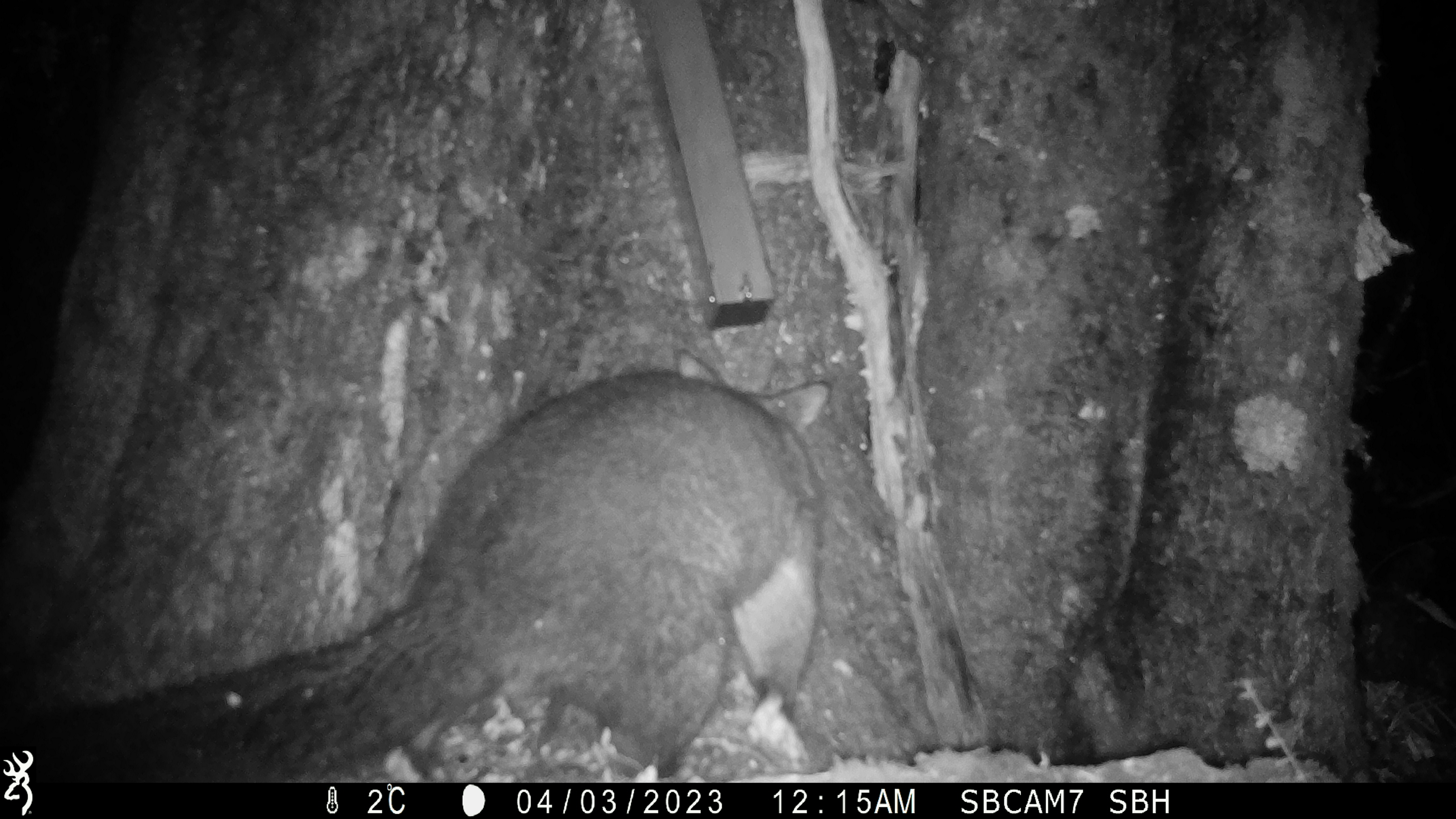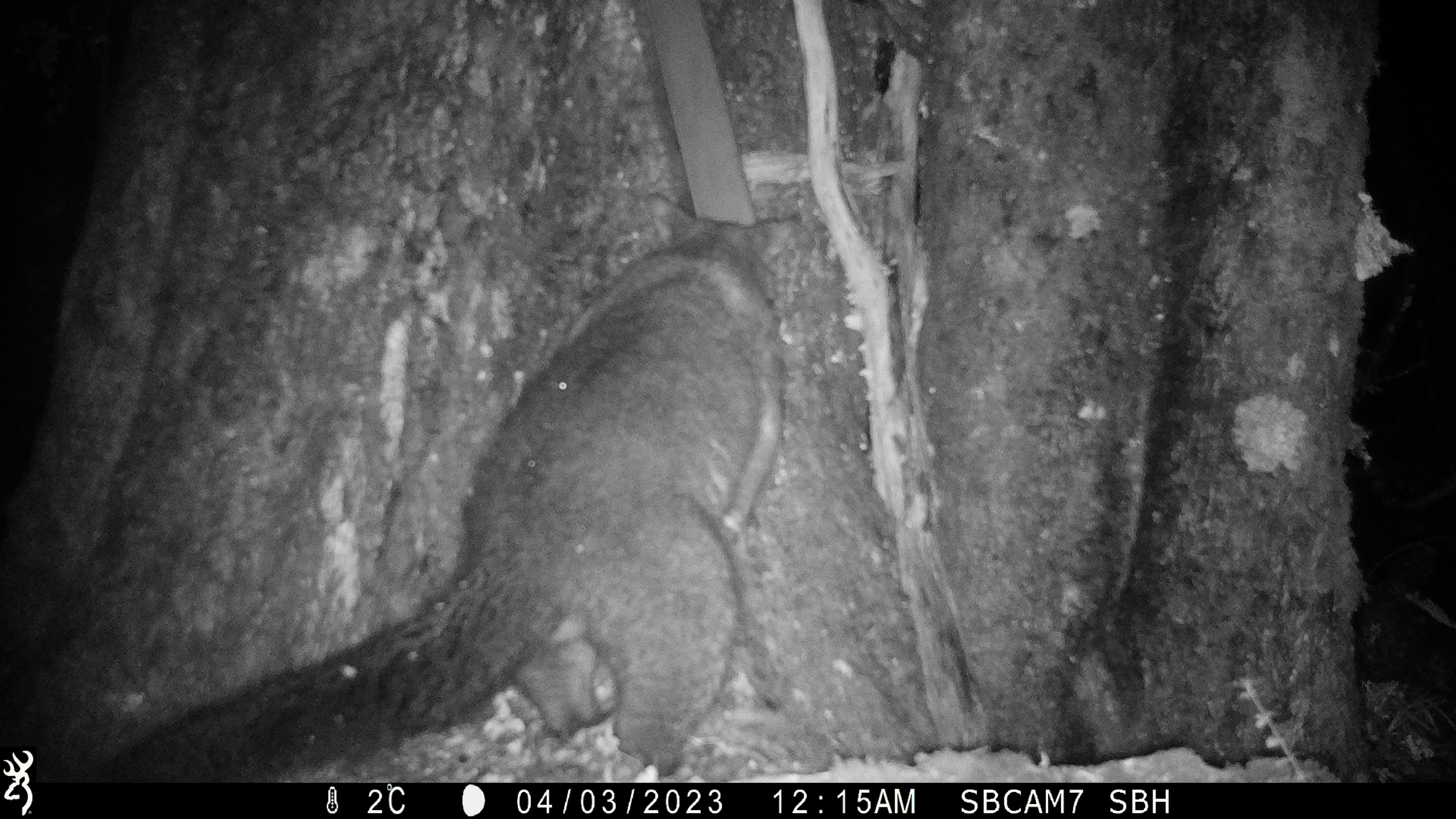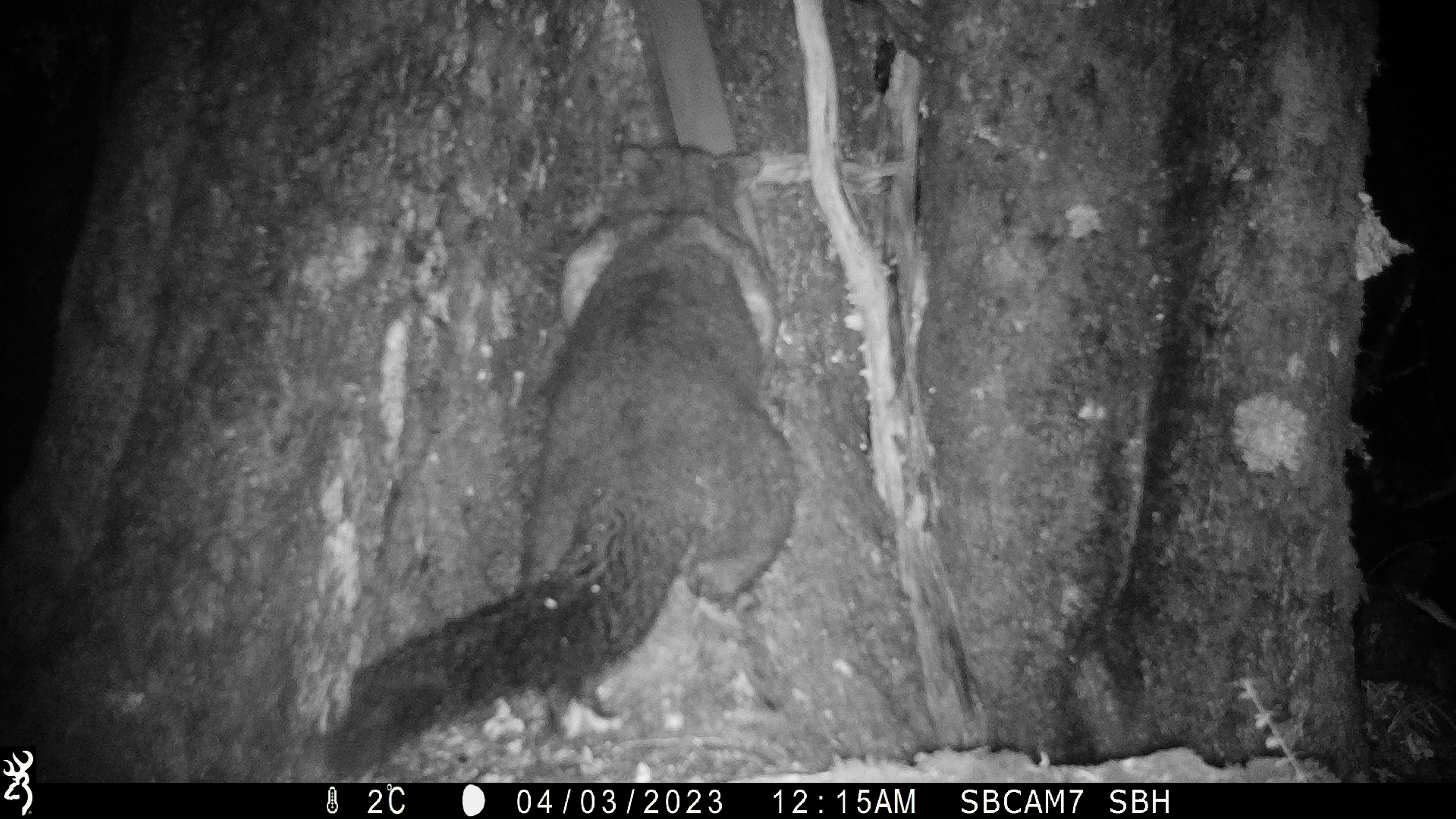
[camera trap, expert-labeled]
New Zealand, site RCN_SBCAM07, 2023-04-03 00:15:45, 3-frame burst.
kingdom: Animalia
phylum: Chordata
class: Mammalia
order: Diprotodontia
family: Phalangeridae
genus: Trichosurus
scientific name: Trichosurus vulpecula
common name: common brushtail possum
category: possum